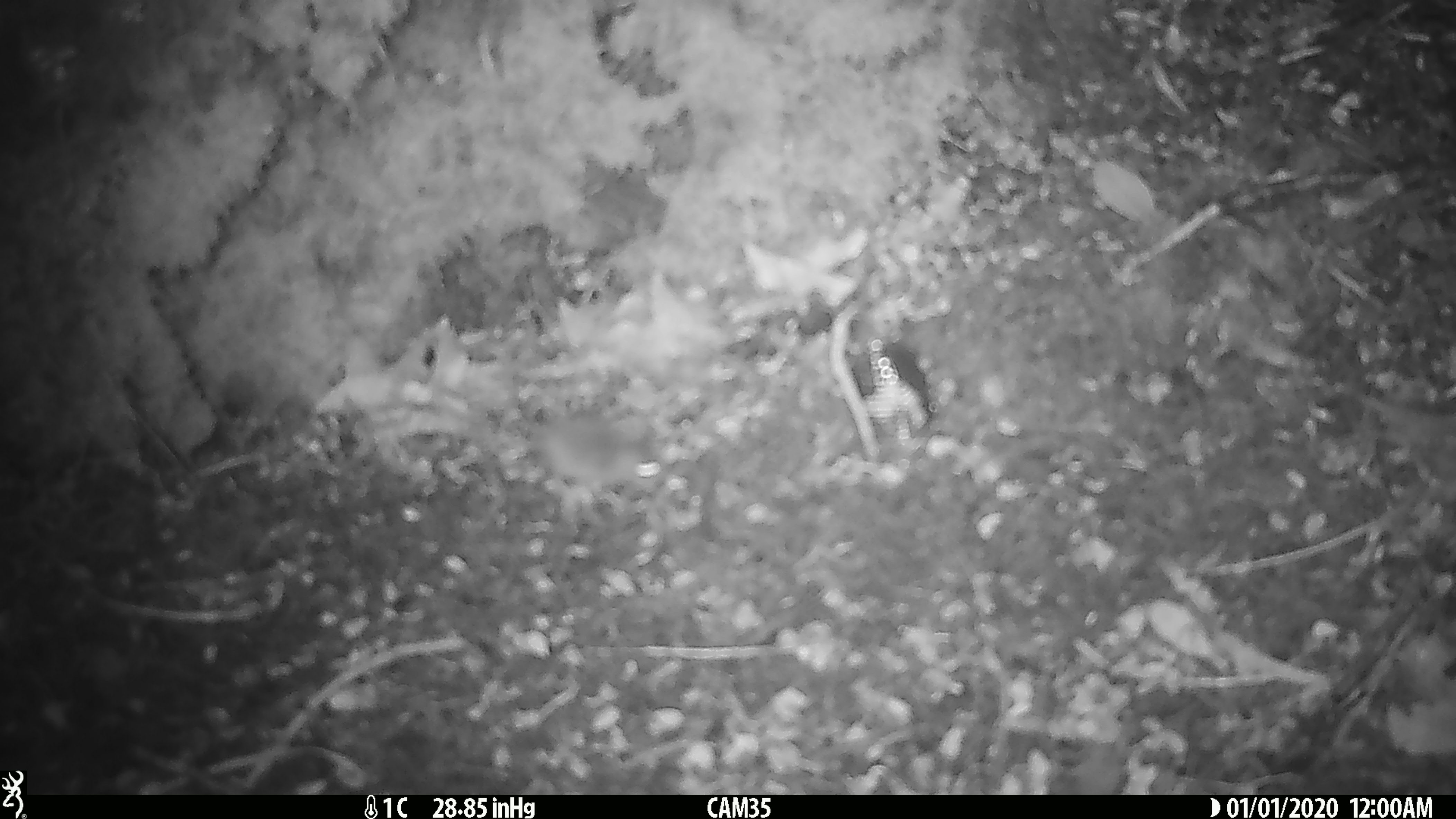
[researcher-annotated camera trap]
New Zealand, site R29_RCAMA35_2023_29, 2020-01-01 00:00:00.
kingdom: Animalia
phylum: Chordata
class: Mammalia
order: Rodentia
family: Muridae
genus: Mus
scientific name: Mus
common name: mouse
Mouse (Mus).